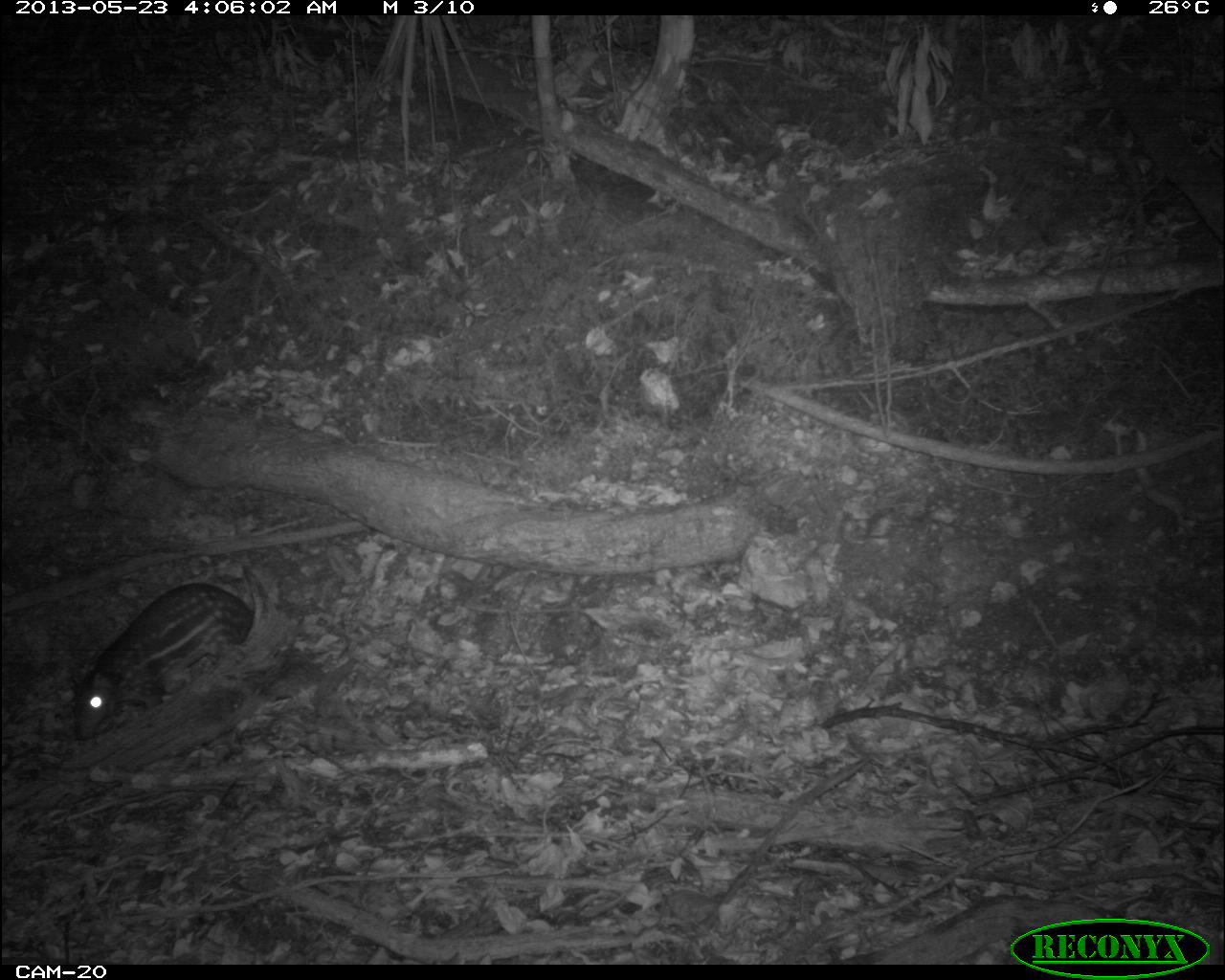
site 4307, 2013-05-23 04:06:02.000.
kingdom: Animalia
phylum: Chordata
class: Mammalia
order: Rodentia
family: Cuniculidae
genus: Cuniculus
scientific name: Cuniculus paca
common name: lowland paca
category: agouti paca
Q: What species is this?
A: Agouti paca (lowland paca) (Cuniculus paca).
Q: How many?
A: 1.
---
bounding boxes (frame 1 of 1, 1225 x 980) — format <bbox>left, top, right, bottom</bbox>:
agouti paca: <bbox>67, 580, 255, 738</bbox>